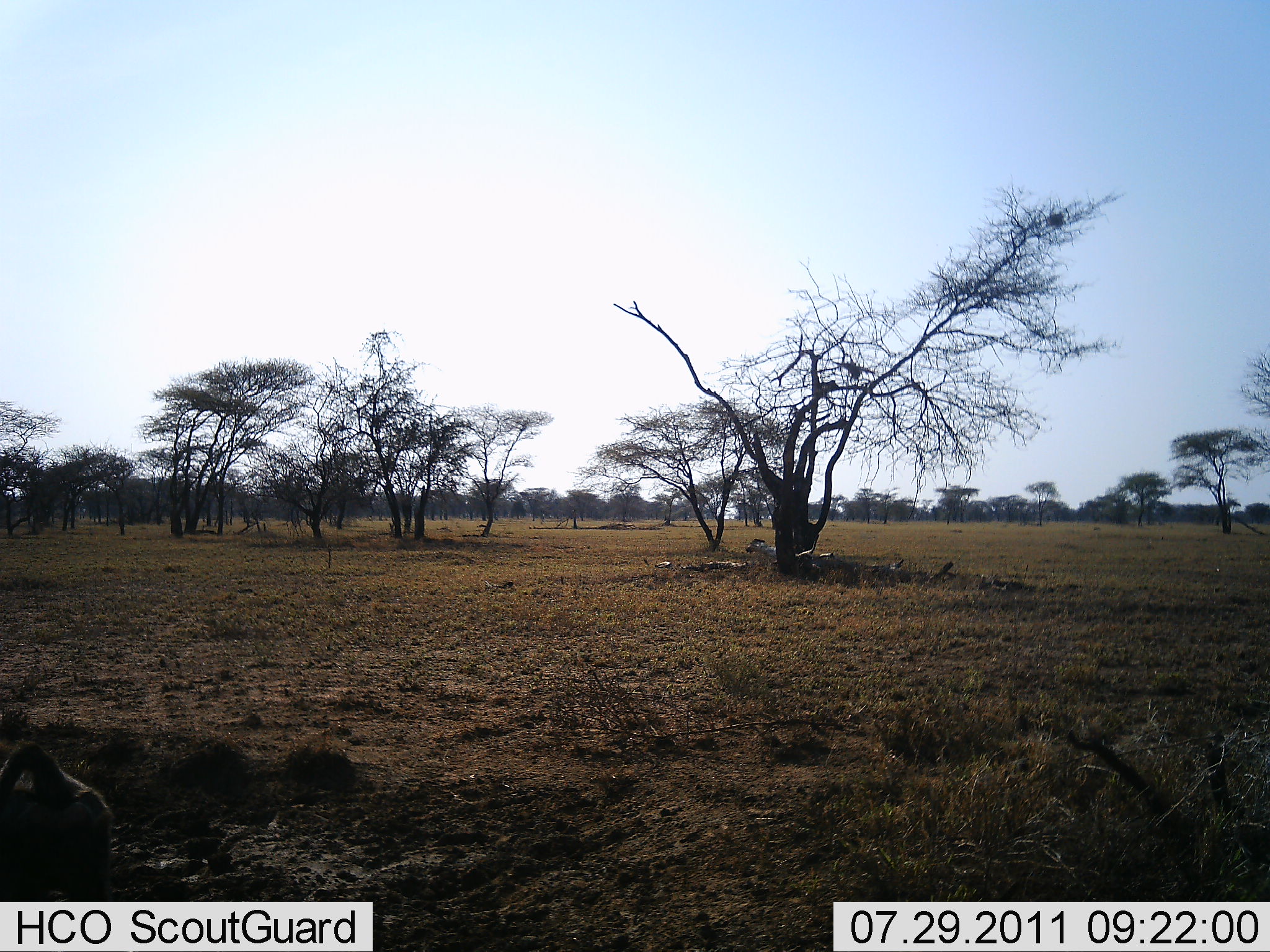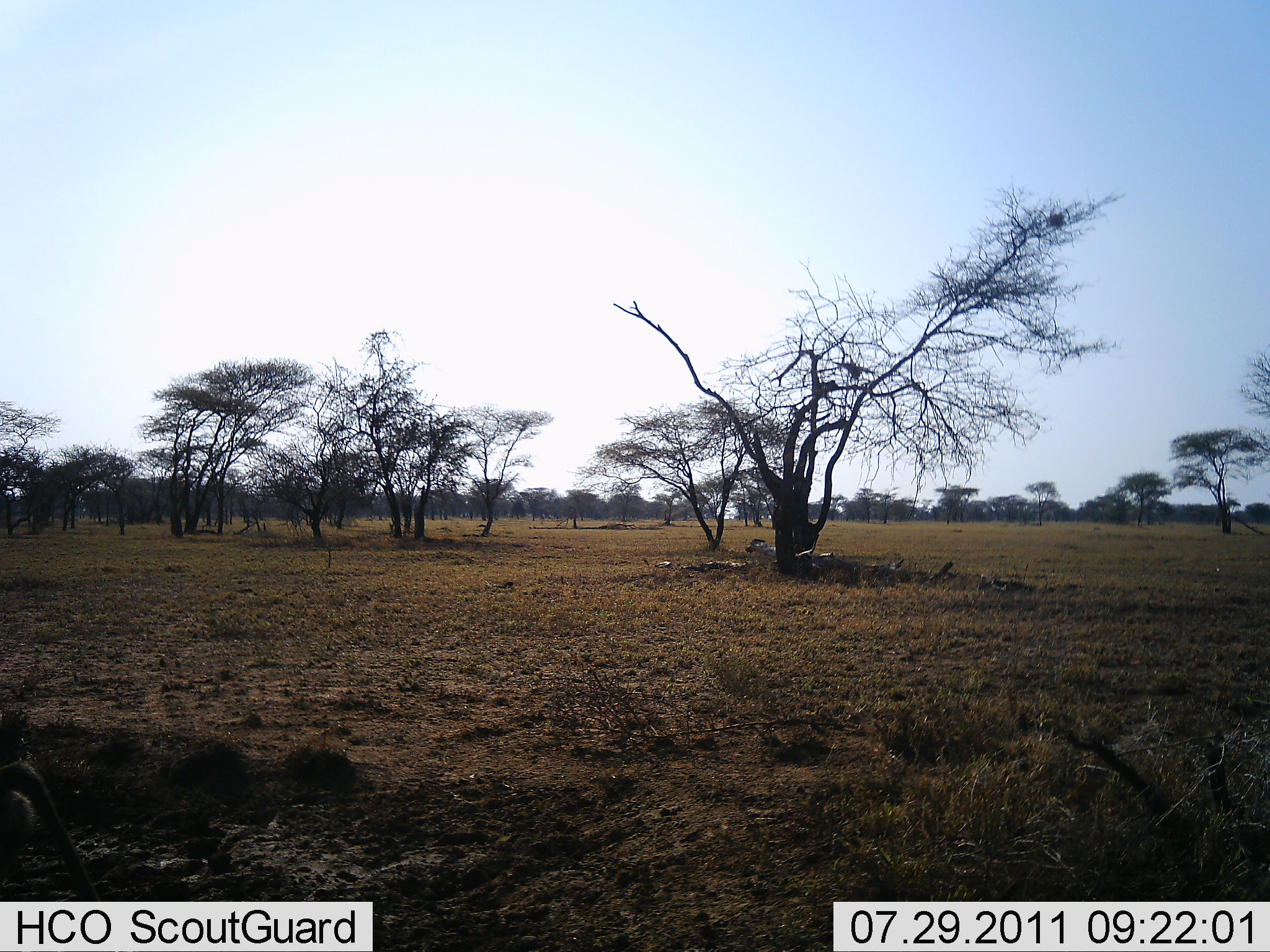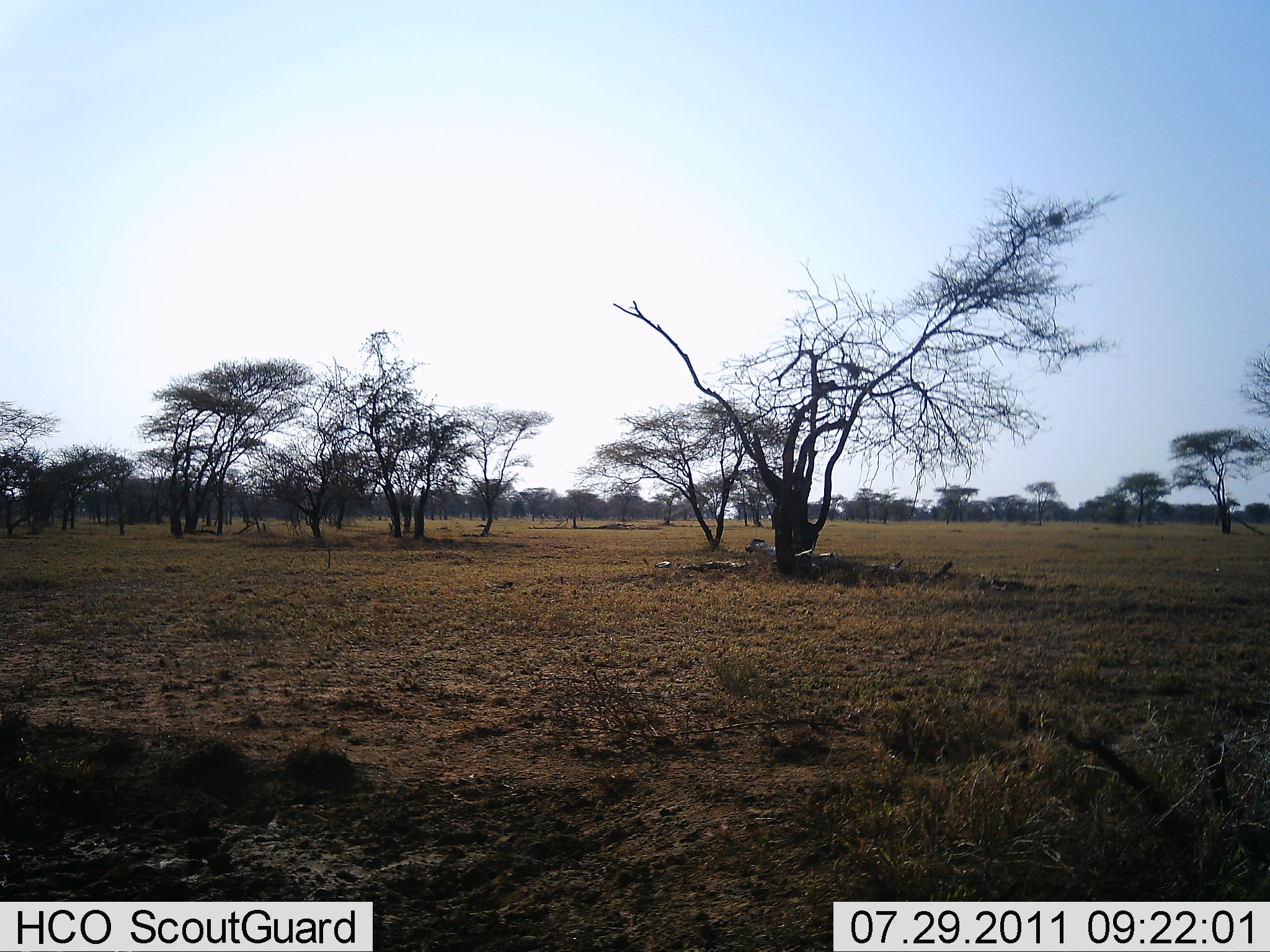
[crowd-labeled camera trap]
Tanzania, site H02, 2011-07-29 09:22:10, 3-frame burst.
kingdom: Animalia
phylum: Chordata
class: Mammalia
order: Primates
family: Cercopithecidae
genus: Papio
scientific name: Papio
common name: baboon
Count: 1.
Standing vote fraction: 12%.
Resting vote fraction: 0%.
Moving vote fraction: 88%.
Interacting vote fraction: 0%.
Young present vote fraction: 0%.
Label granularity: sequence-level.